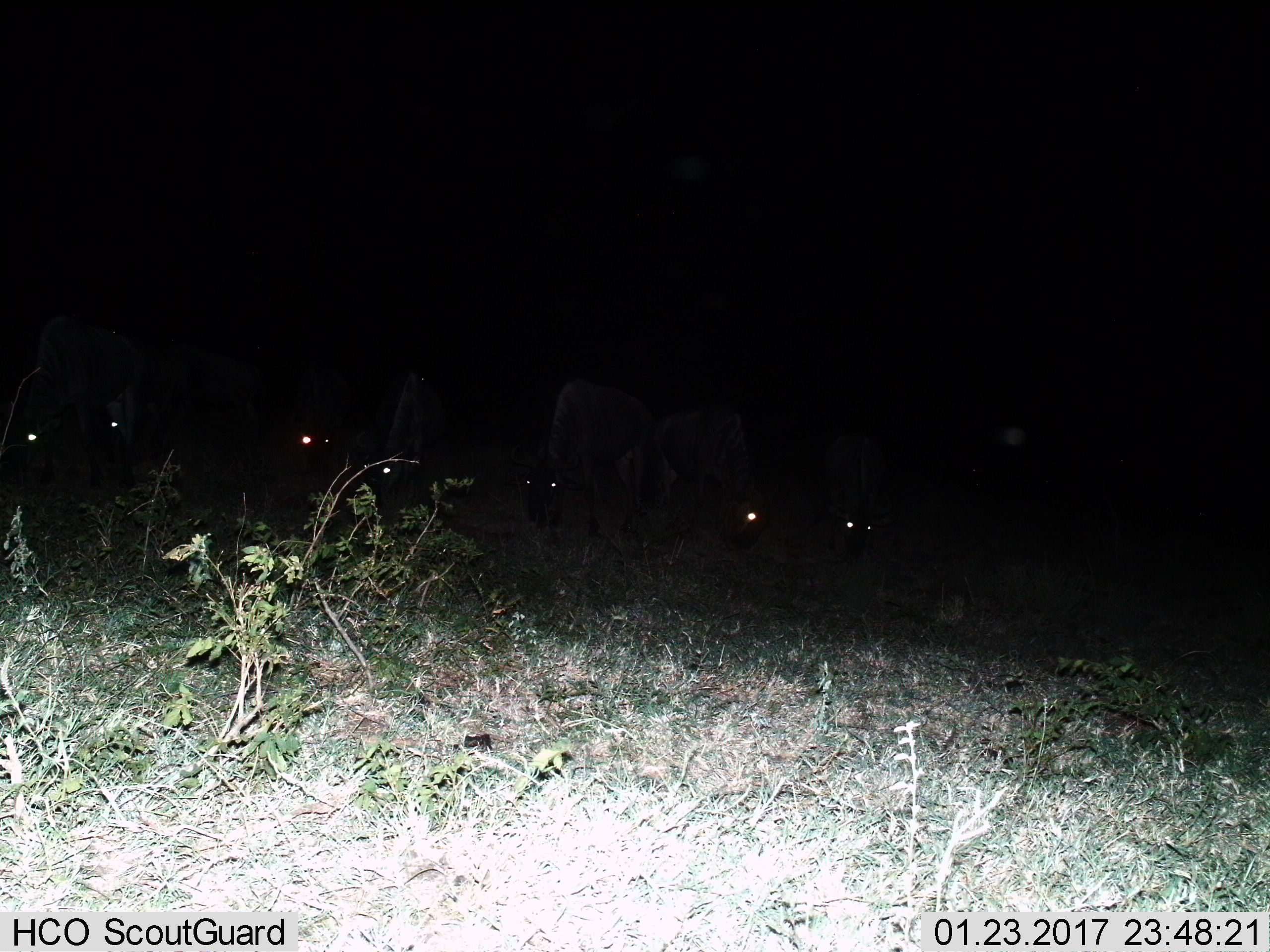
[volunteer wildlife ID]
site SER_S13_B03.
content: unidentified animal